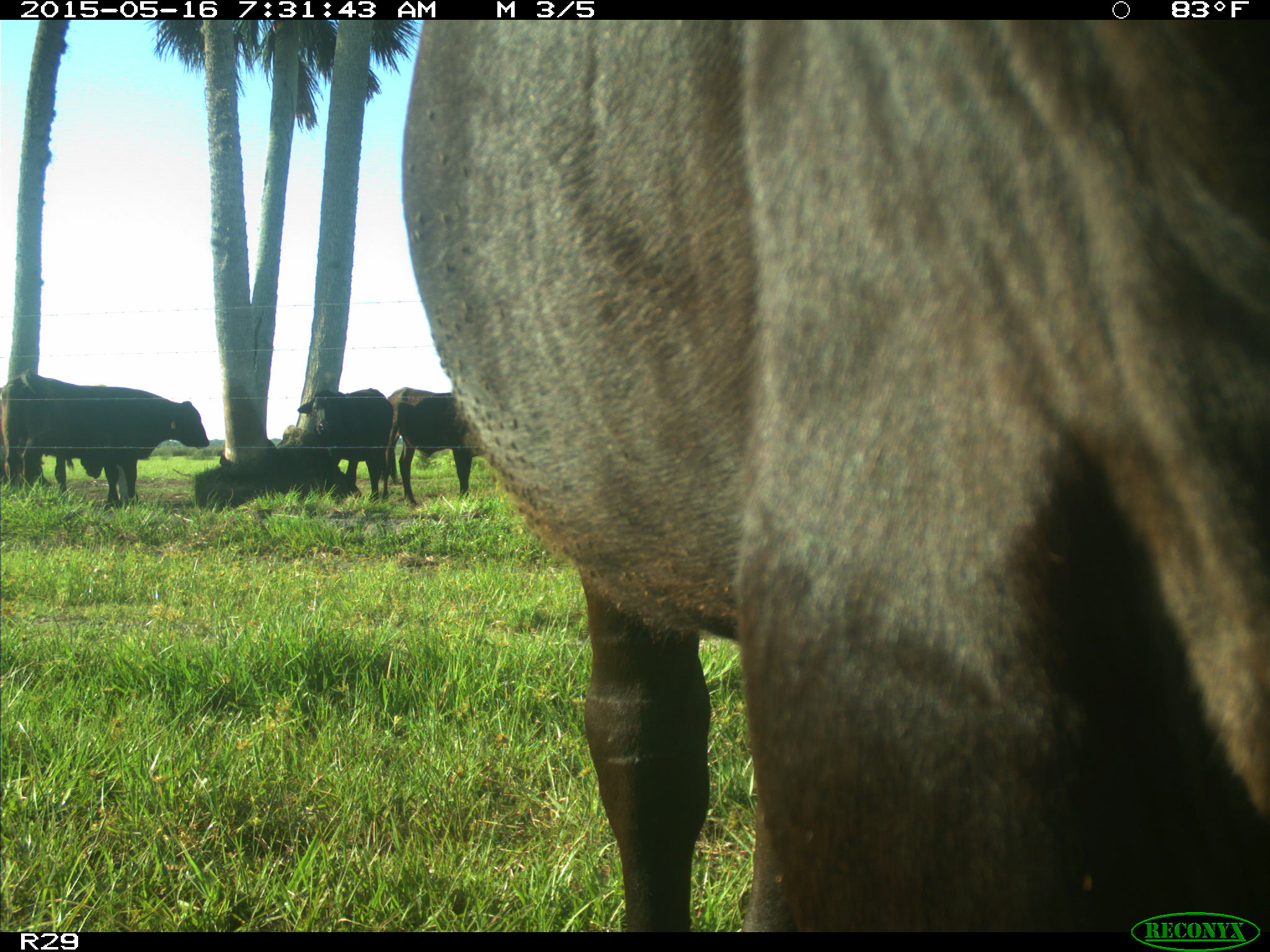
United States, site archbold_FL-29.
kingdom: Animalia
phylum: Chordata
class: Mammalia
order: Artiodactyla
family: Bovidae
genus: Bos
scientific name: Bos taurus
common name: domestic cow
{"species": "Bos taurus (domestic cow)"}